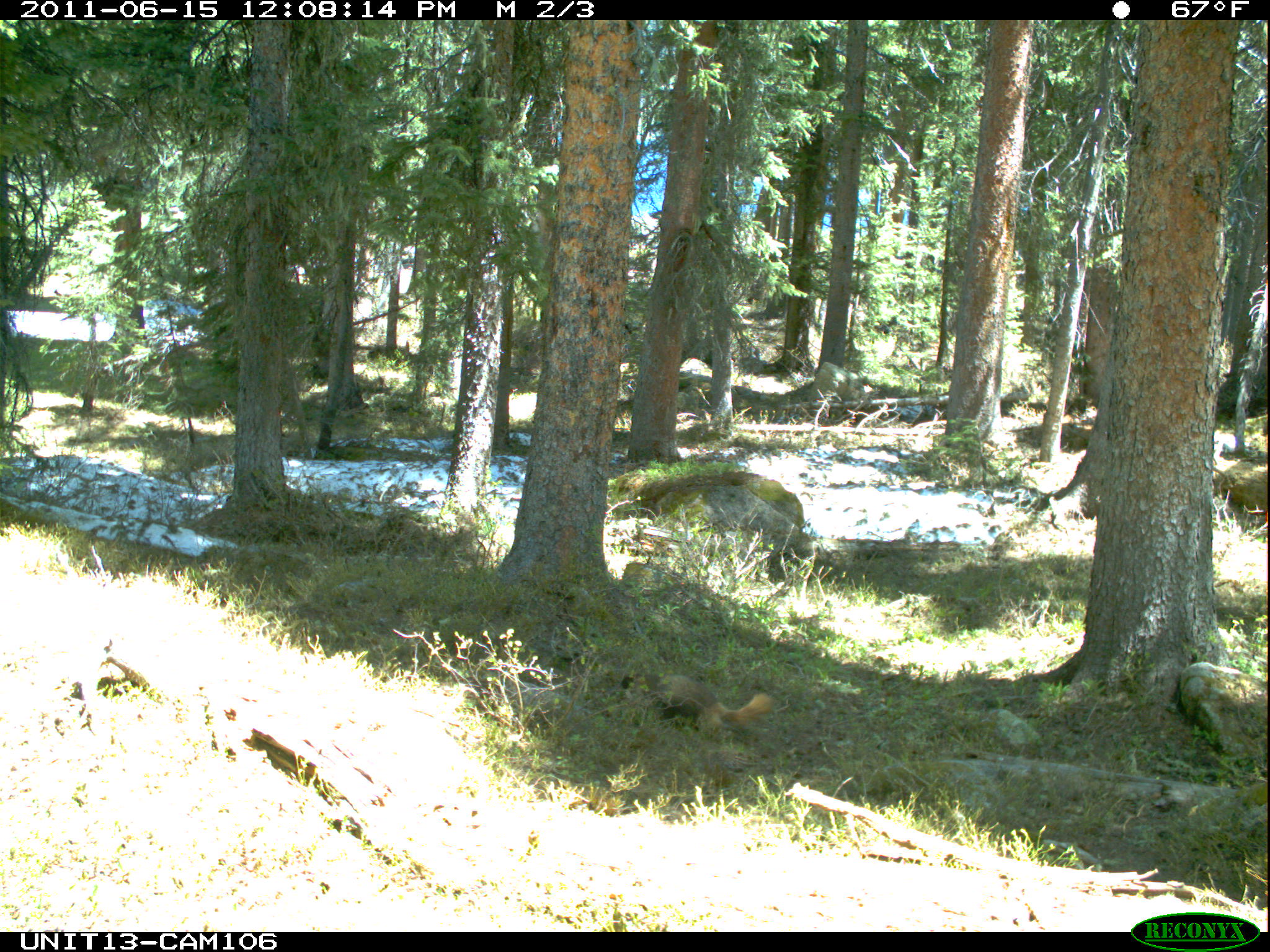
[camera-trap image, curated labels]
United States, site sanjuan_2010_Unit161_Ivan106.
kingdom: Animalia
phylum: Chordata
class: Mammalia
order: Rodentia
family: Sciuridae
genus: Marmota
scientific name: Marmota flaviventris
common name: yellow-bellied marmot